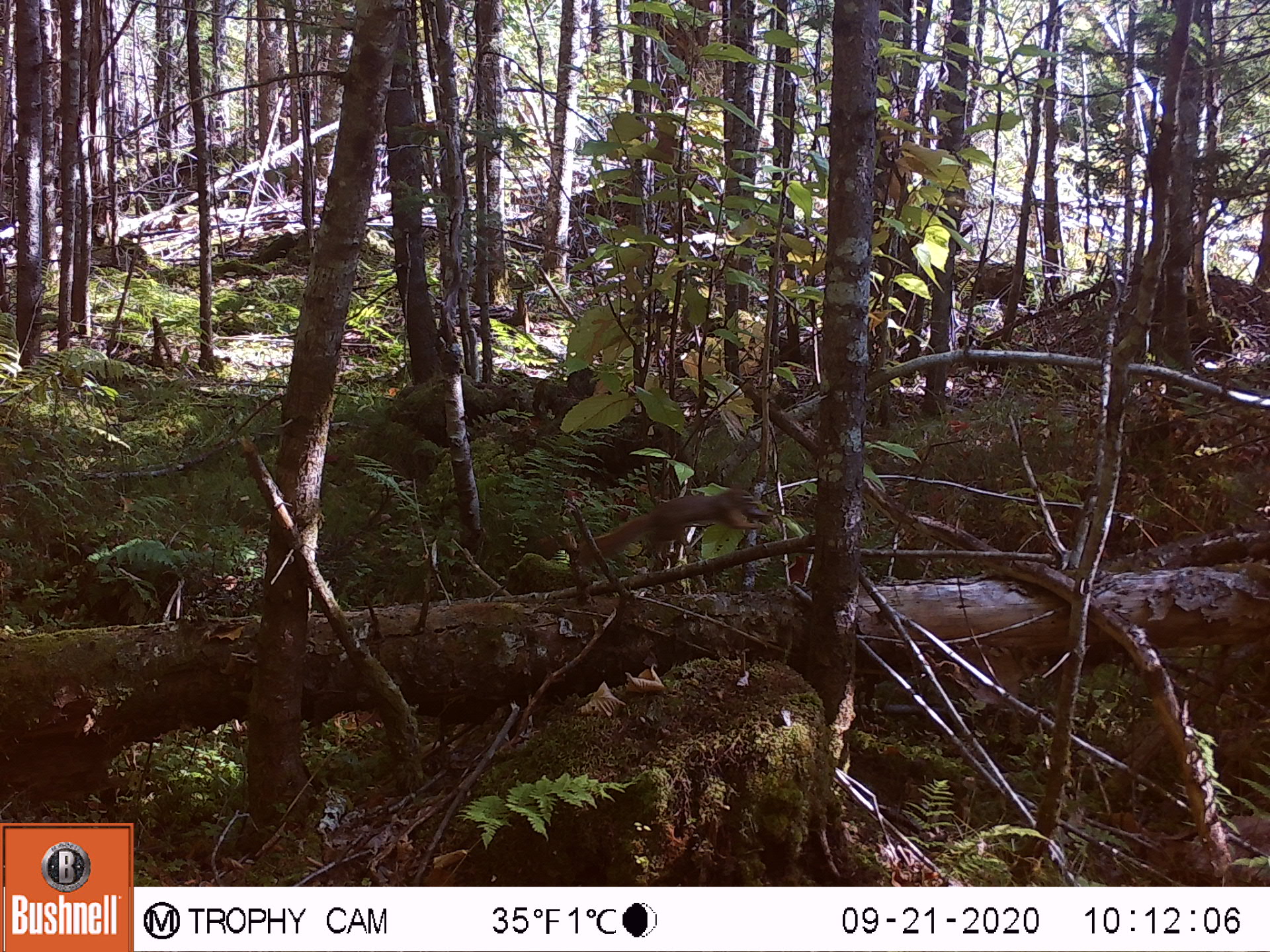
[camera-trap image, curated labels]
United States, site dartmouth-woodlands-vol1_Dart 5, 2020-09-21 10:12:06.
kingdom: Animalia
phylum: Chordata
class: Mammalia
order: Rodentia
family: Sciuridae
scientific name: Sciuridae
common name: squirrel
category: squirrel sp.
Squirrel sp. (squirrel) (Sciuridae).